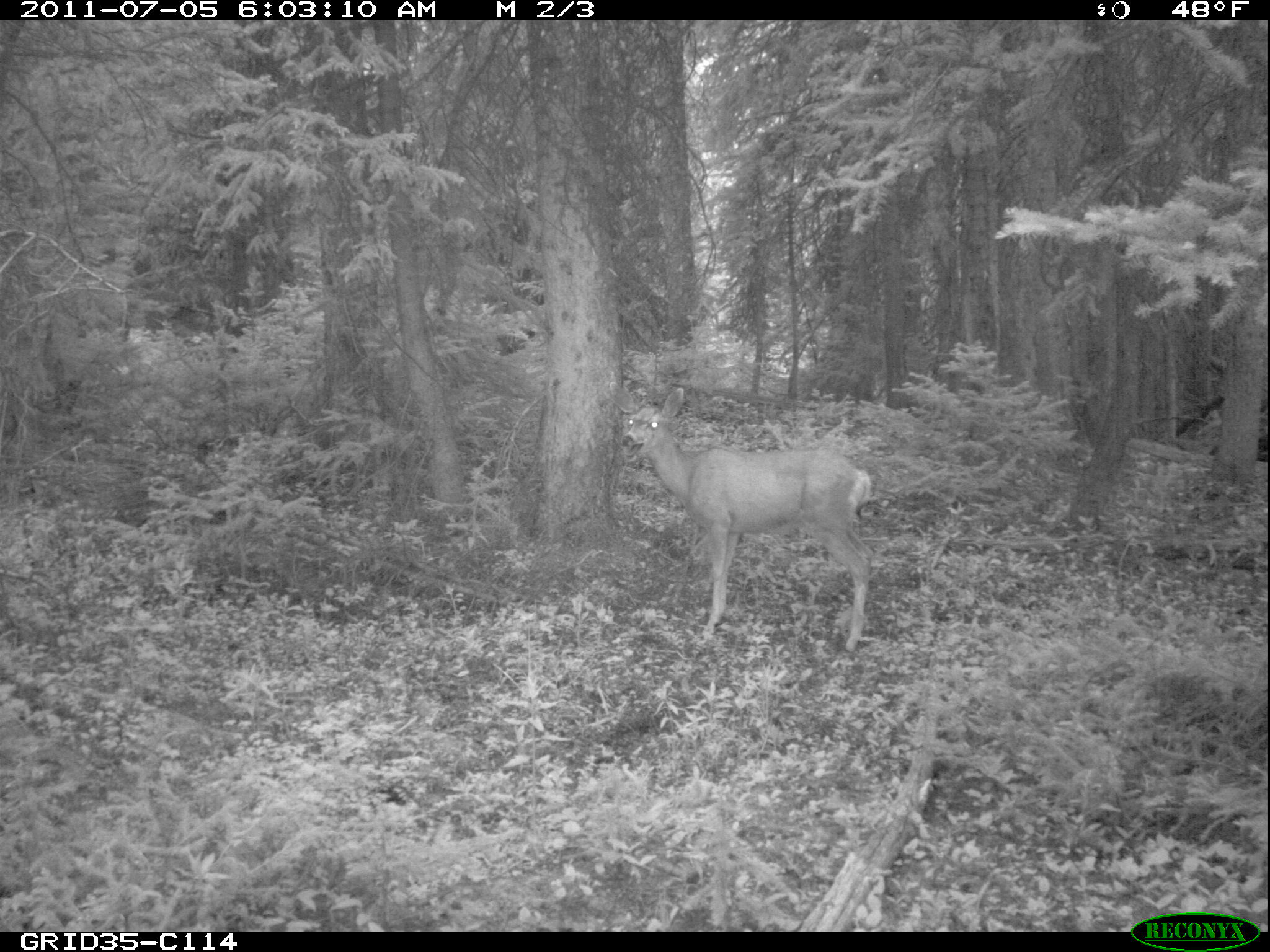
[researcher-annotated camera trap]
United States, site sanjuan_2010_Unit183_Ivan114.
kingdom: Animalia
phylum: Chordata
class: Mammalia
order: Artiodactyla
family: Cervidae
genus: Odocoileus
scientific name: Odocoileus hemionus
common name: mule deer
Odocoileus hemionus (mule deer).